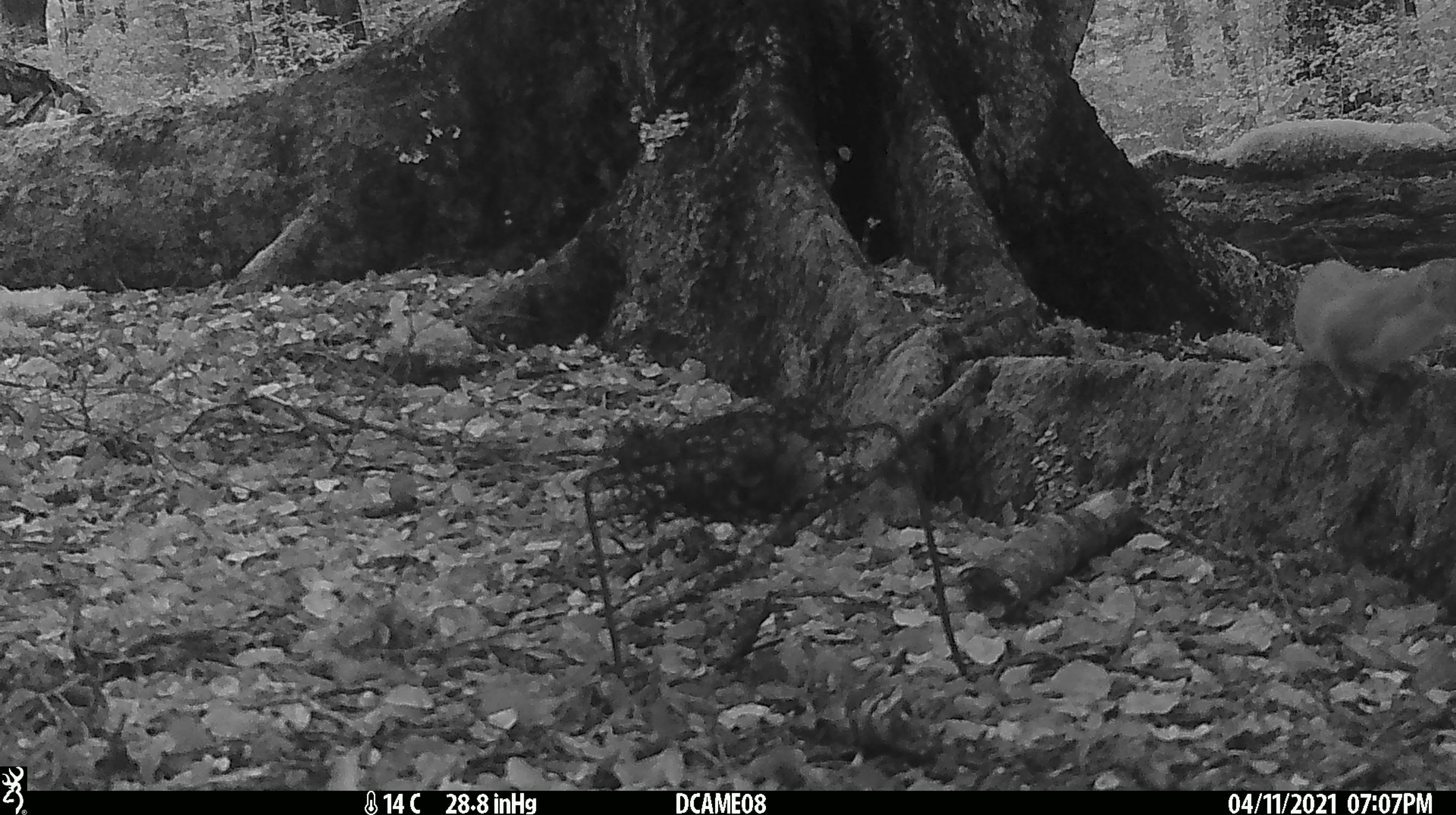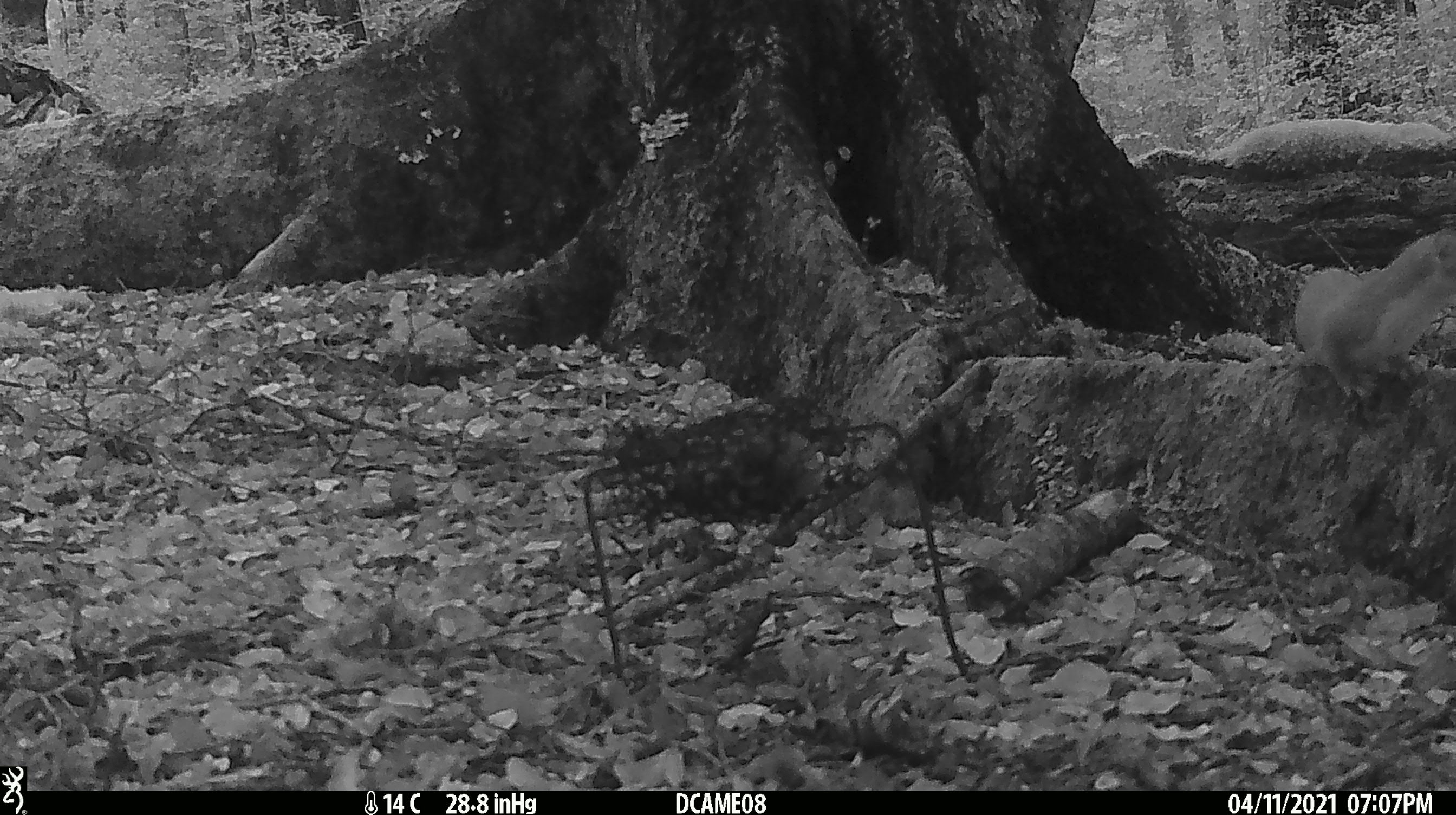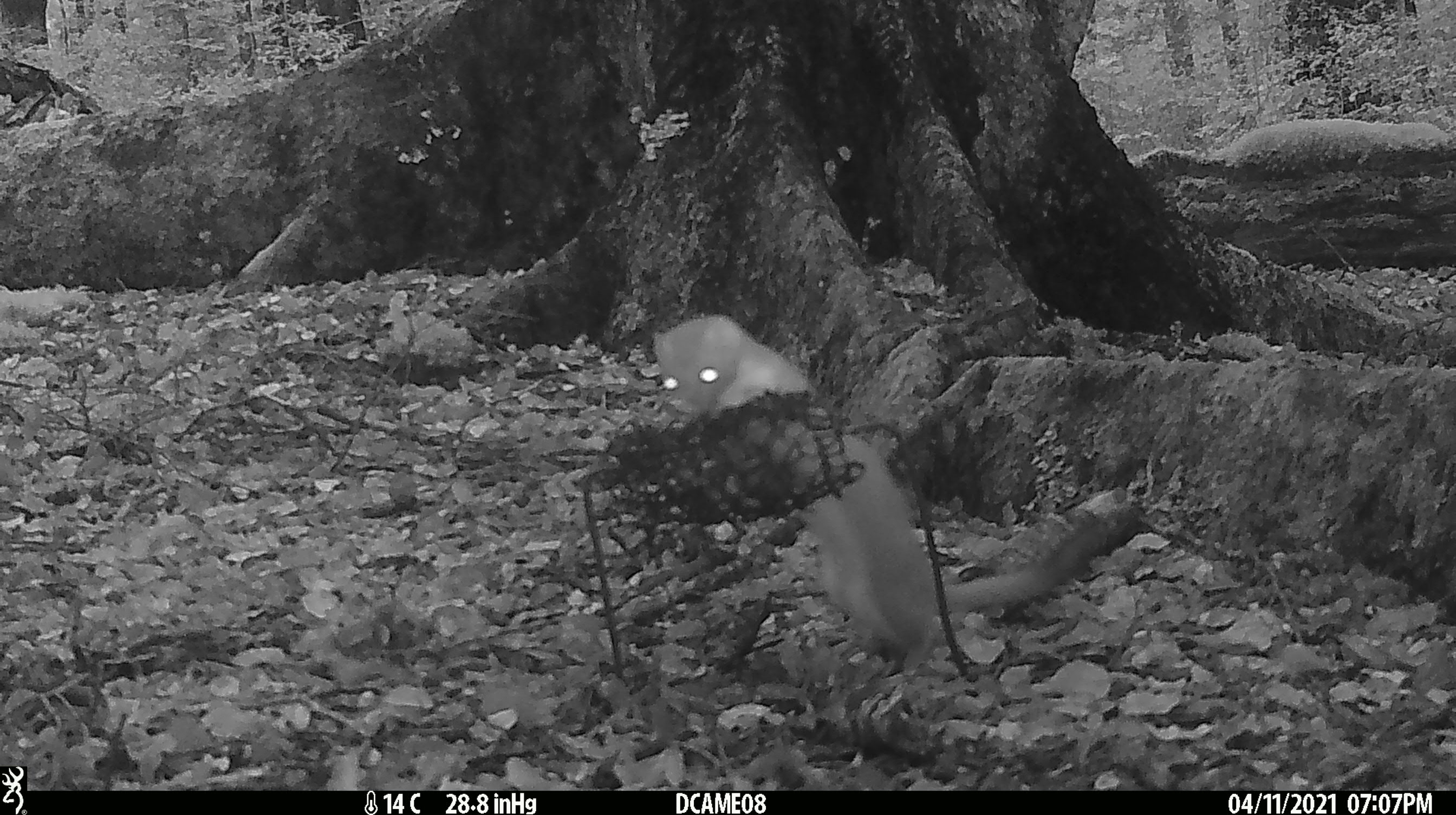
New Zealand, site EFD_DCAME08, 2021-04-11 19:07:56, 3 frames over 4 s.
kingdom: Animalia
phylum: Chordata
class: Mammalia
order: Carnivora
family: Mustelidae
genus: Mustela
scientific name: Mustela erminea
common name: stoat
Stoat (Mustela erminea).